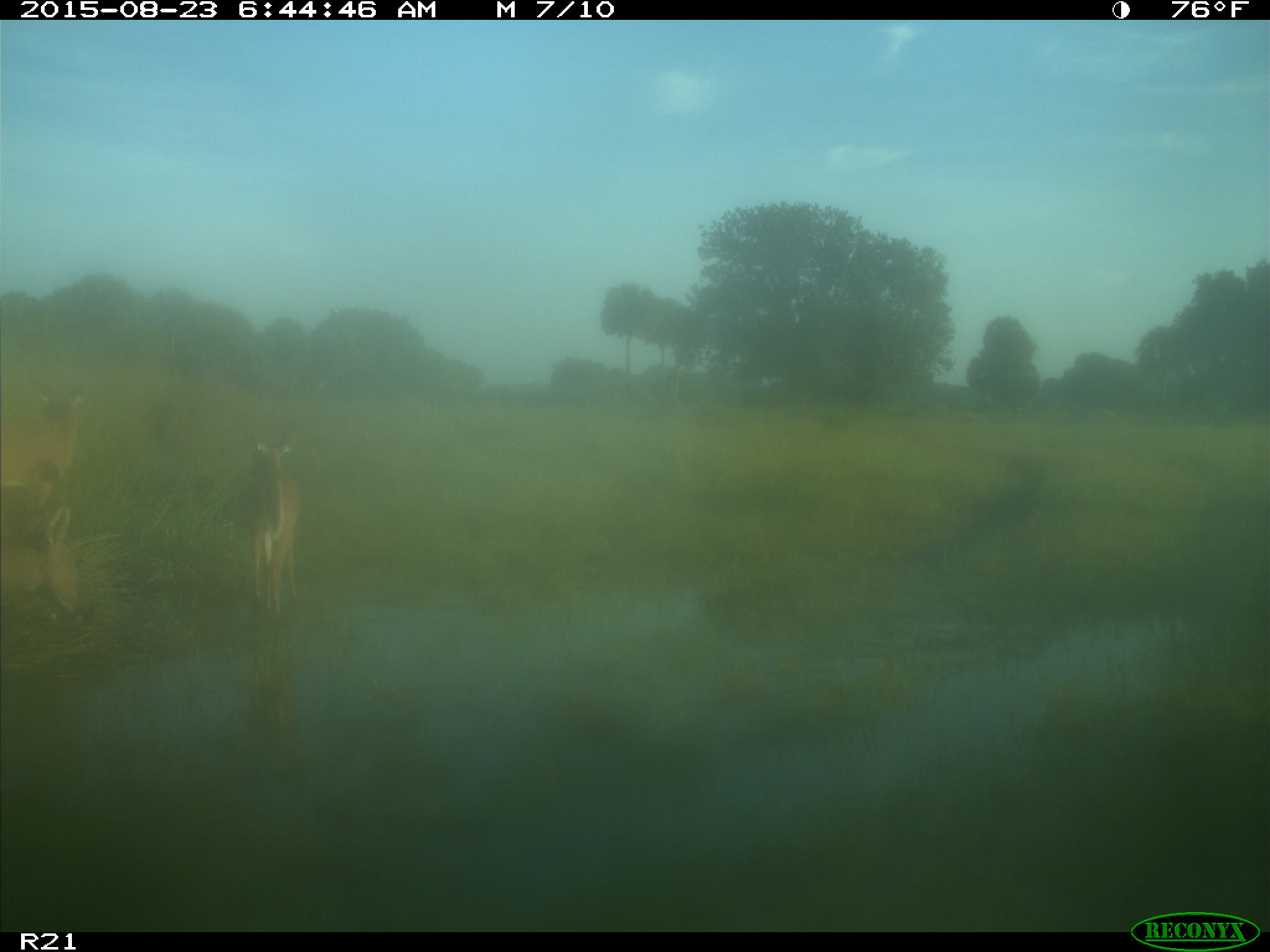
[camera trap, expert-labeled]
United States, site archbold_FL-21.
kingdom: Animalia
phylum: Chordata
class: Mammalia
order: Artiodactyla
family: Cervidae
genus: Odocoileus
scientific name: Odocoileus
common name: deer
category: unidentified deer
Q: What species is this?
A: Unidentified deer (deer) (Odocoileus).